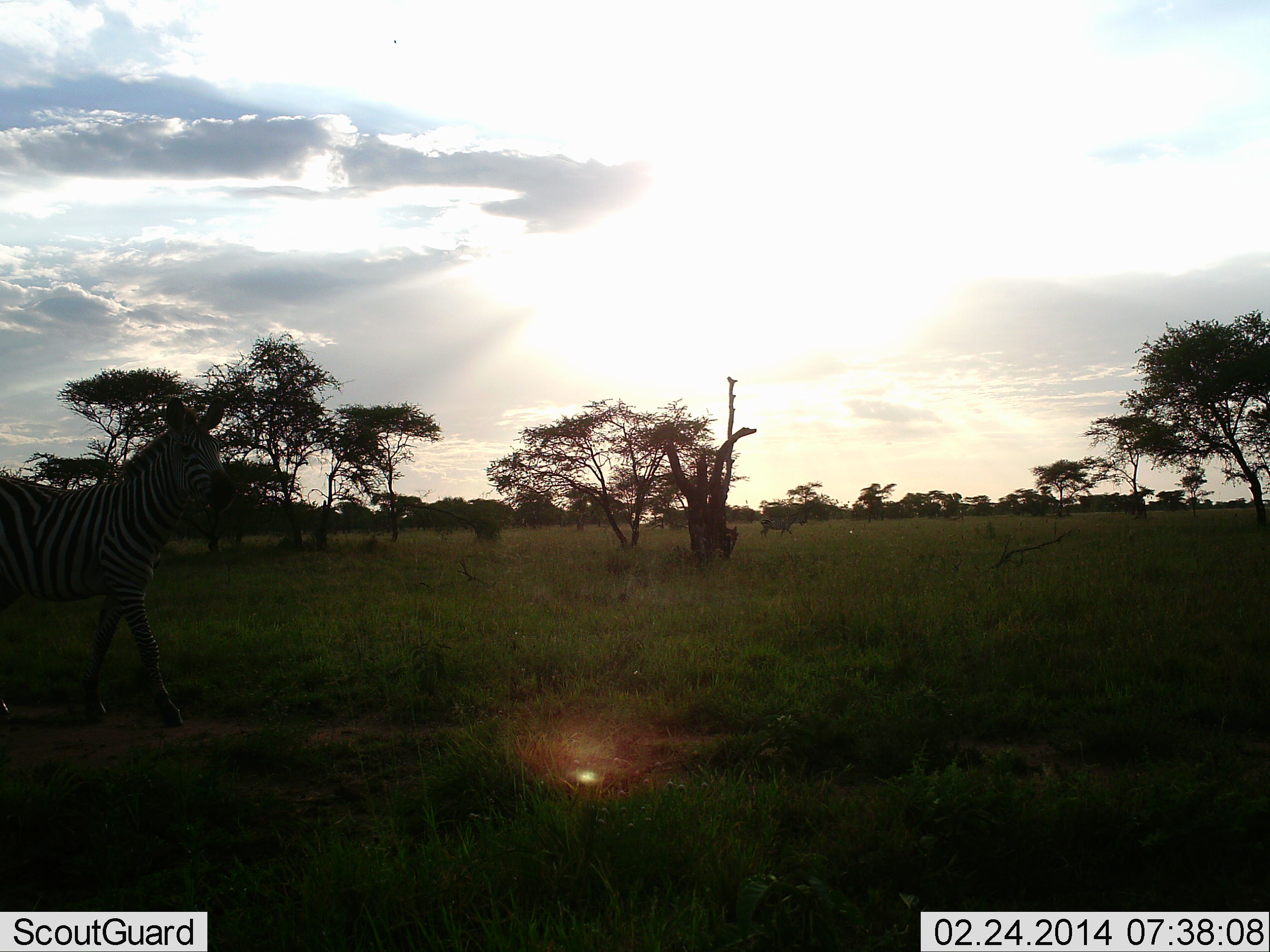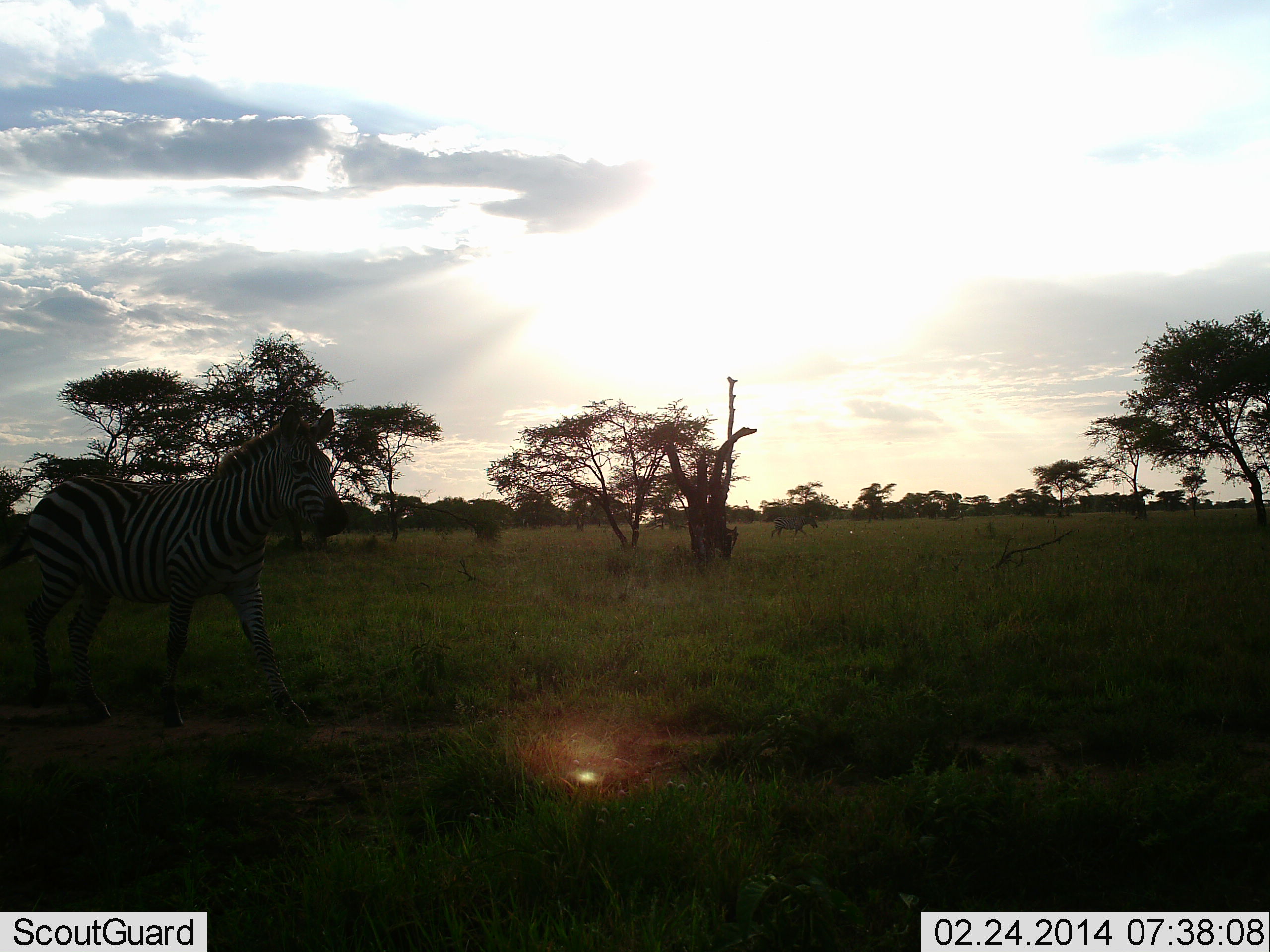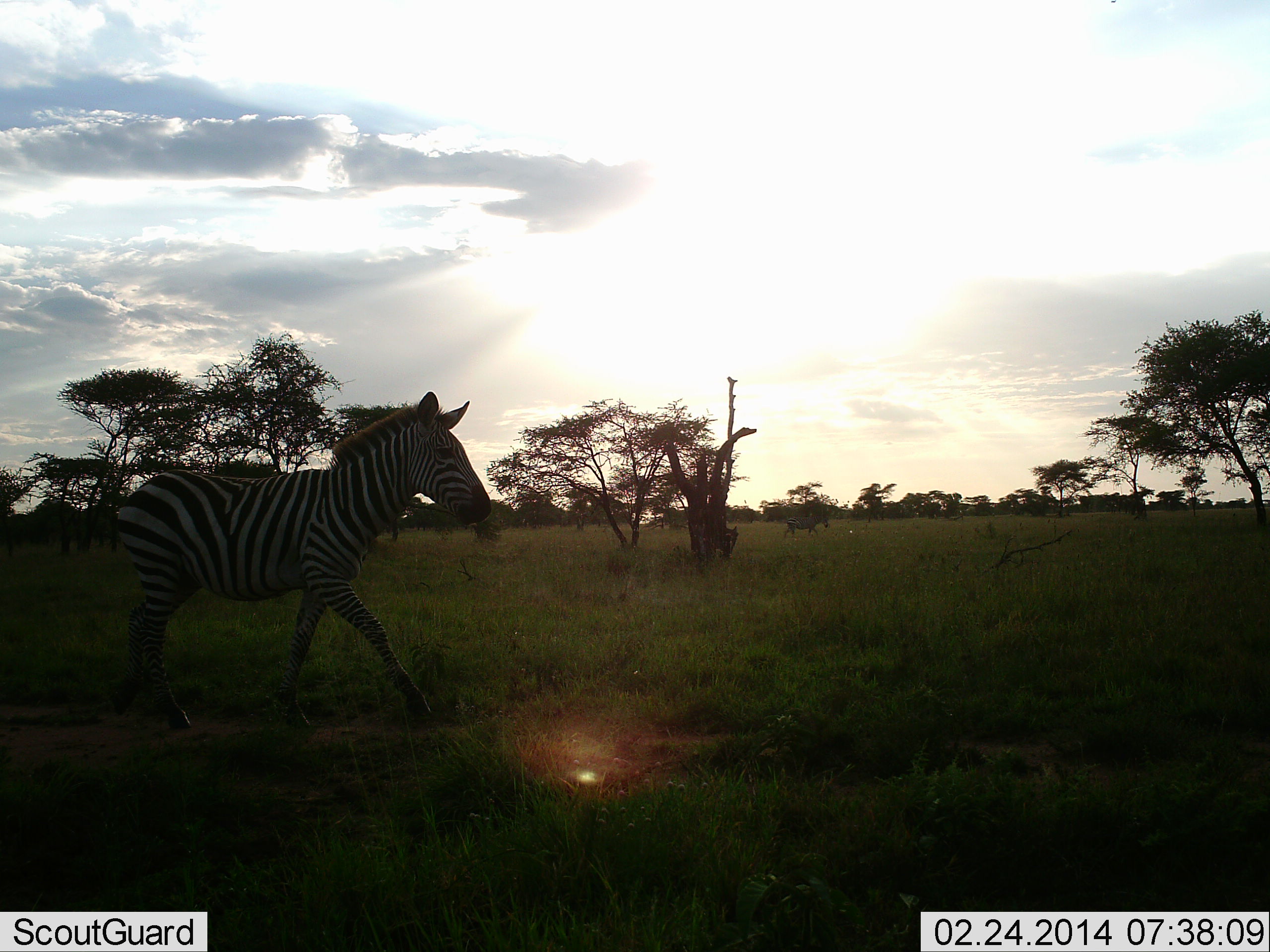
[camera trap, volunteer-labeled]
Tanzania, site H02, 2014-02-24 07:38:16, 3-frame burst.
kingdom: Animalia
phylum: Chordata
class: Mammalia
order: Perissodactyla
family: Equidae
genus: Equus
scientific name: Equus quagga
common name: plains zebra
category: zebra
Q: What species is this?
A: Zebra (plains zebra) (Equus quagga).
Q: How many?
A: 2.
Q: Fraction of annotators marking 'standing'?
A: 0%.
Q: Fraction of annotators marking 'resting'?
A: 0%.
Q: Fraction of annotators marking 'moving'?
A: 100%.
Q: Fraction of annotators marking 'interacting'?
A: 0%.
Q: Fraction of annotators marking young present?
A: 9%.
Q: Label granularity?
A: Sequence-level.